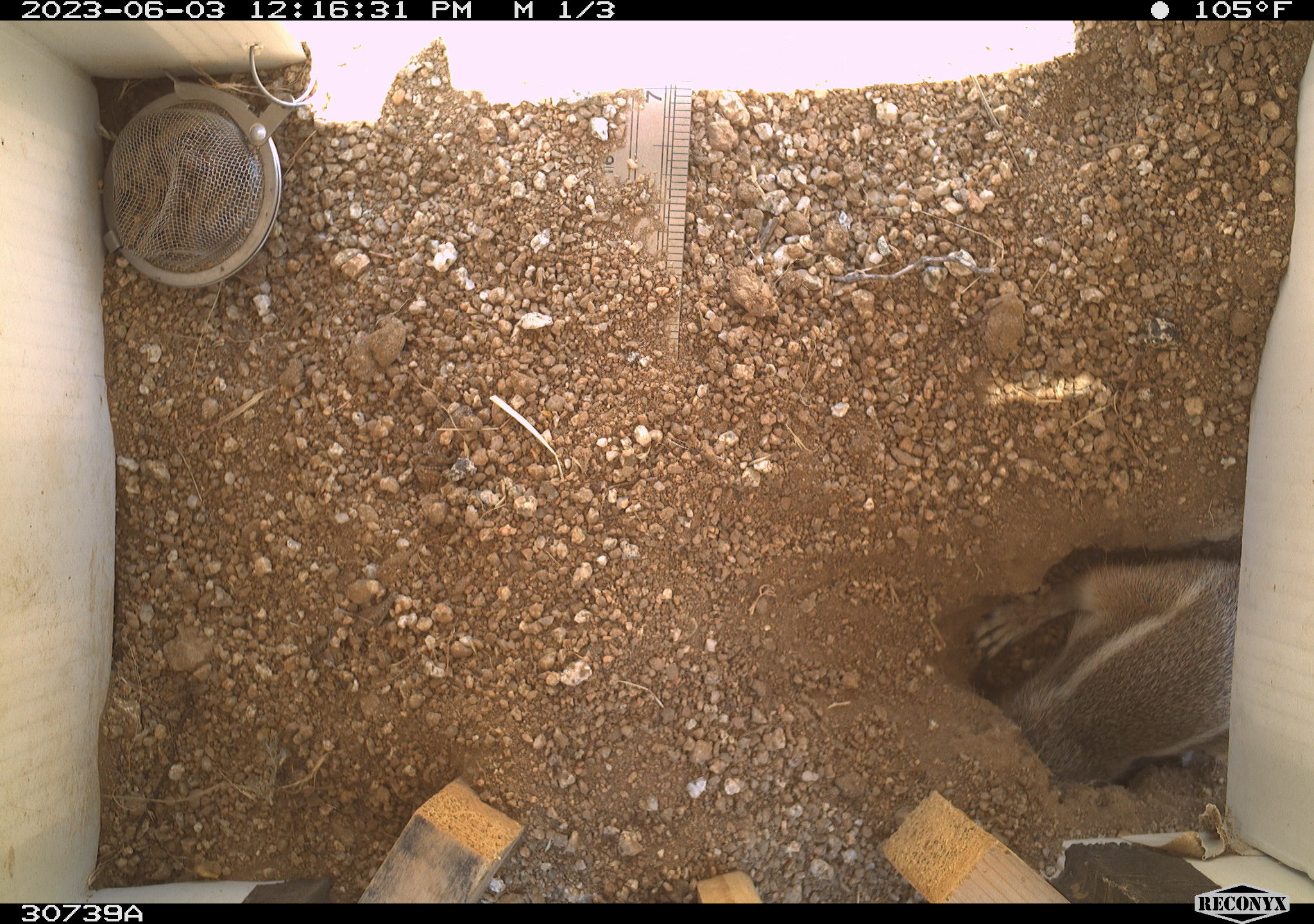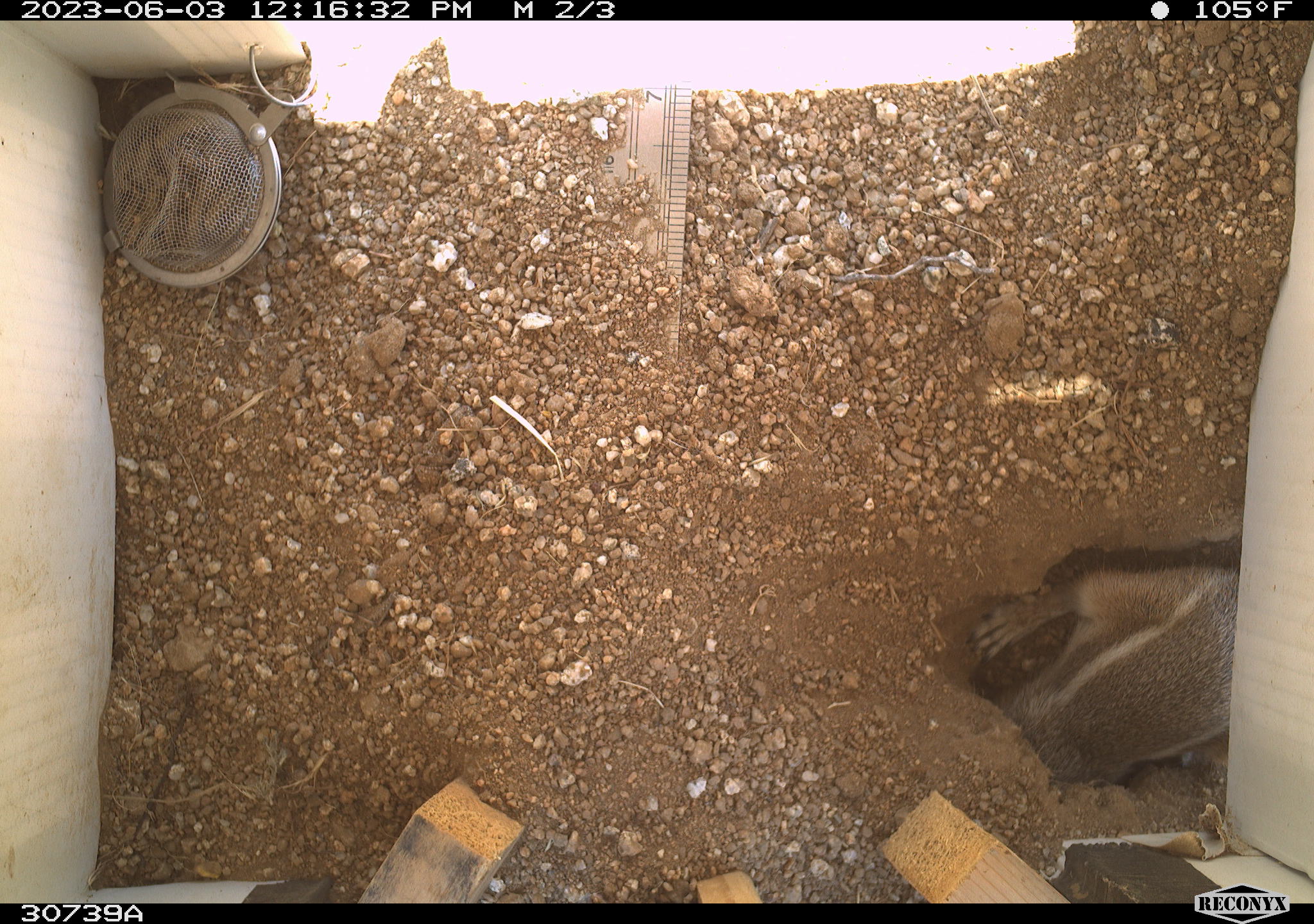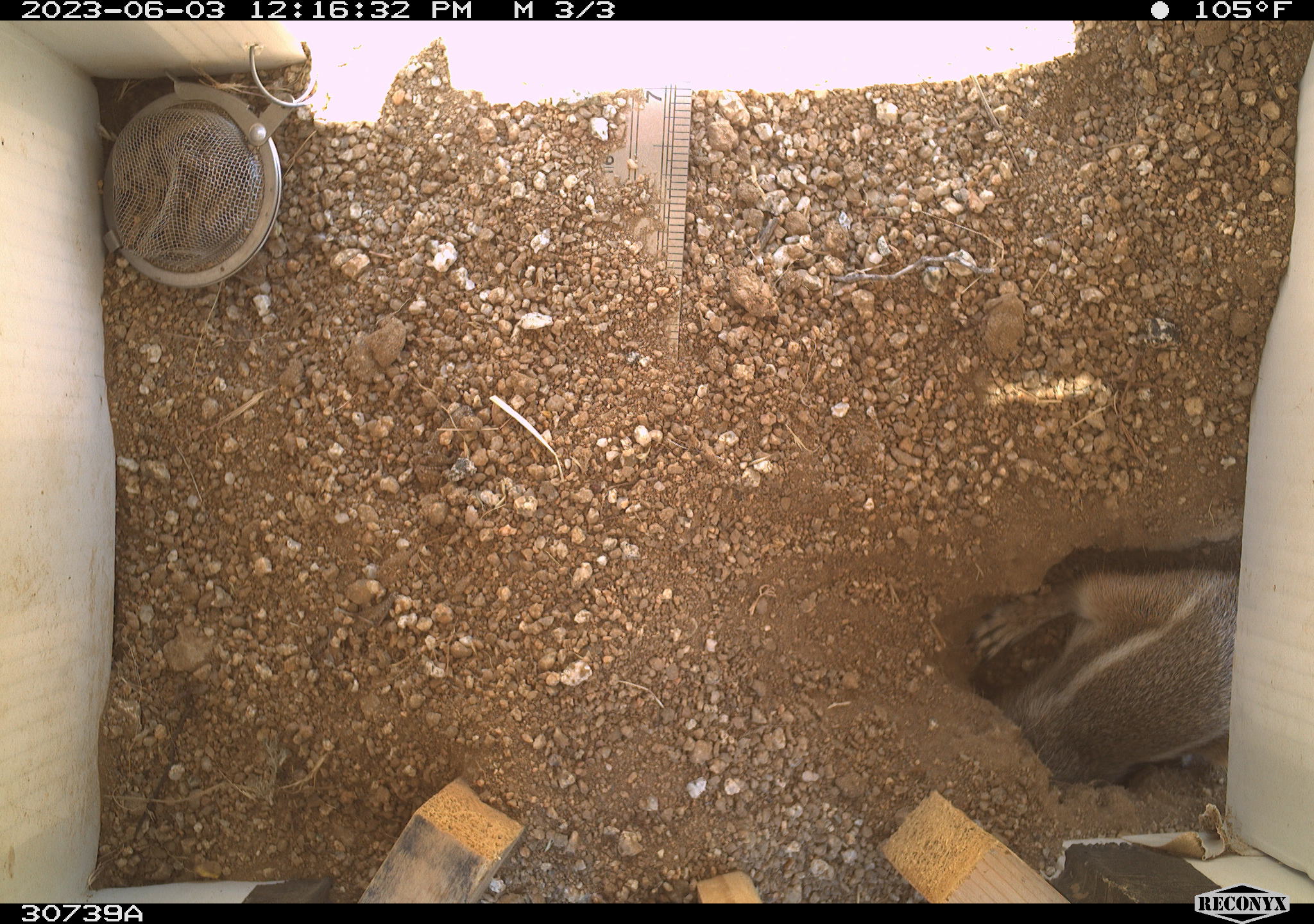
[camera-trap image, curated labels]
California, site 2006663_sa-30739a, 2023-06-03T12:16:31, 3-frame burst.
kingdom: Animalia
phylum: Chordata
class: Mammalia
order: Rodentia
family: Sciuridae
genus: Ammospermophilus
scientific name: Ammospermophilus leucurus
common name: white-tailed antelope squirrel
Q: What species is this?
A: White-tailed antelope squirrel (Ammospermophilus leucurus).